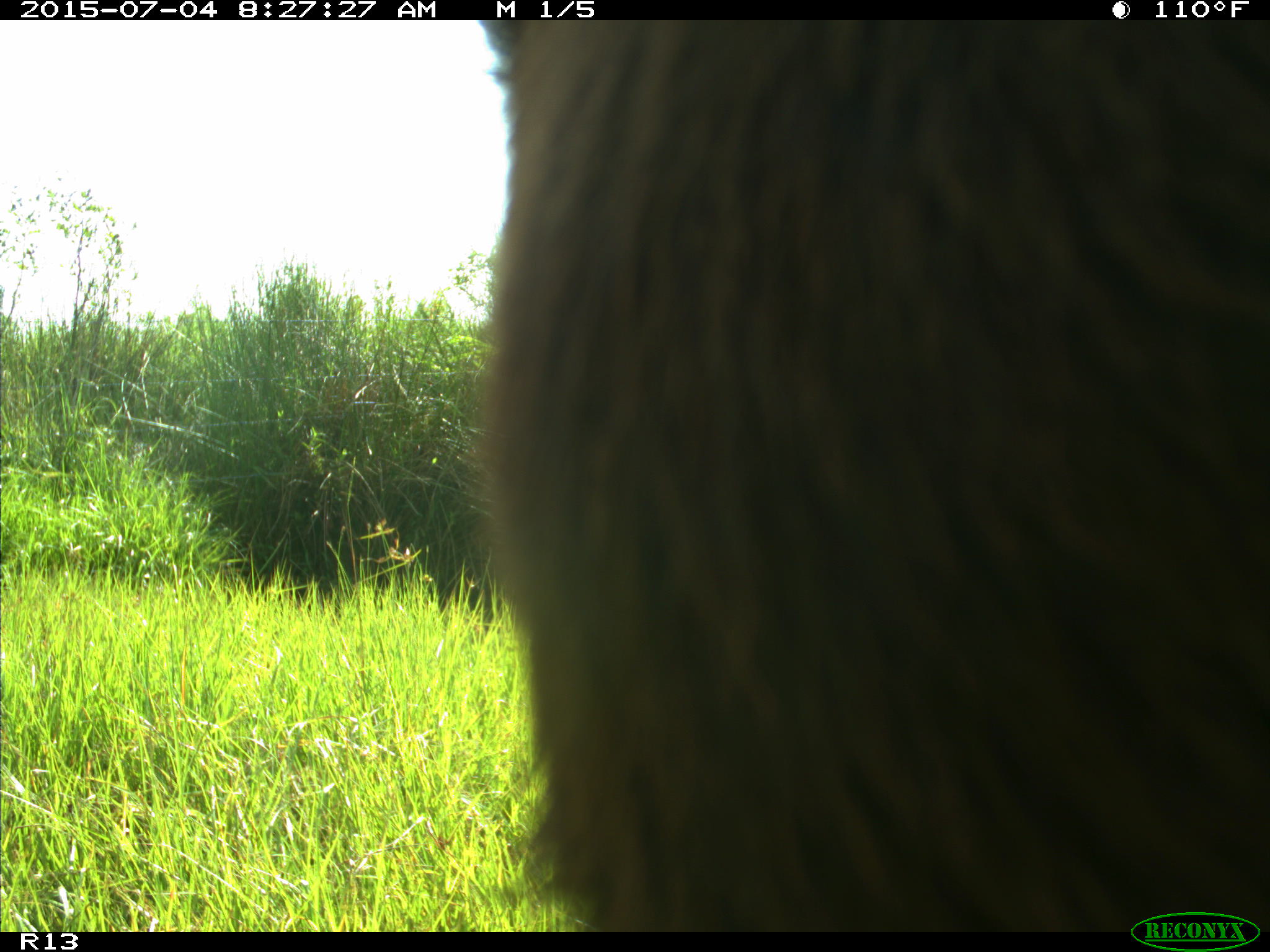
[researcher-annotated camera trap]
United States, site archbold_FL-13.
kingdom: Animalia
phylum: Chordata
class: Mammalia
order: Artiodactyla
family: Bovidae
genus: Bos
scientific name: Bos taurus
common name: domestic cow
Bos taurus (domestic cow).